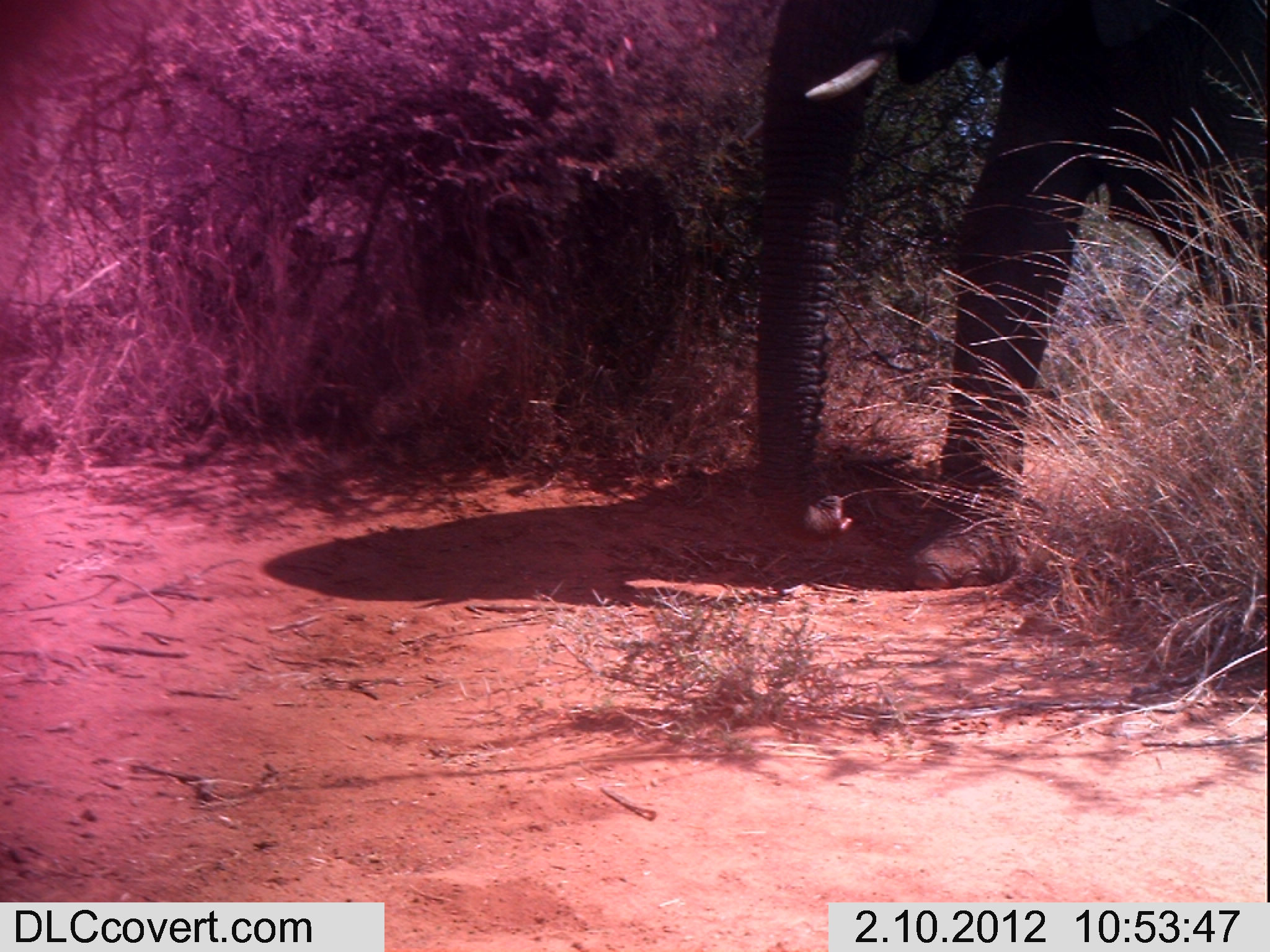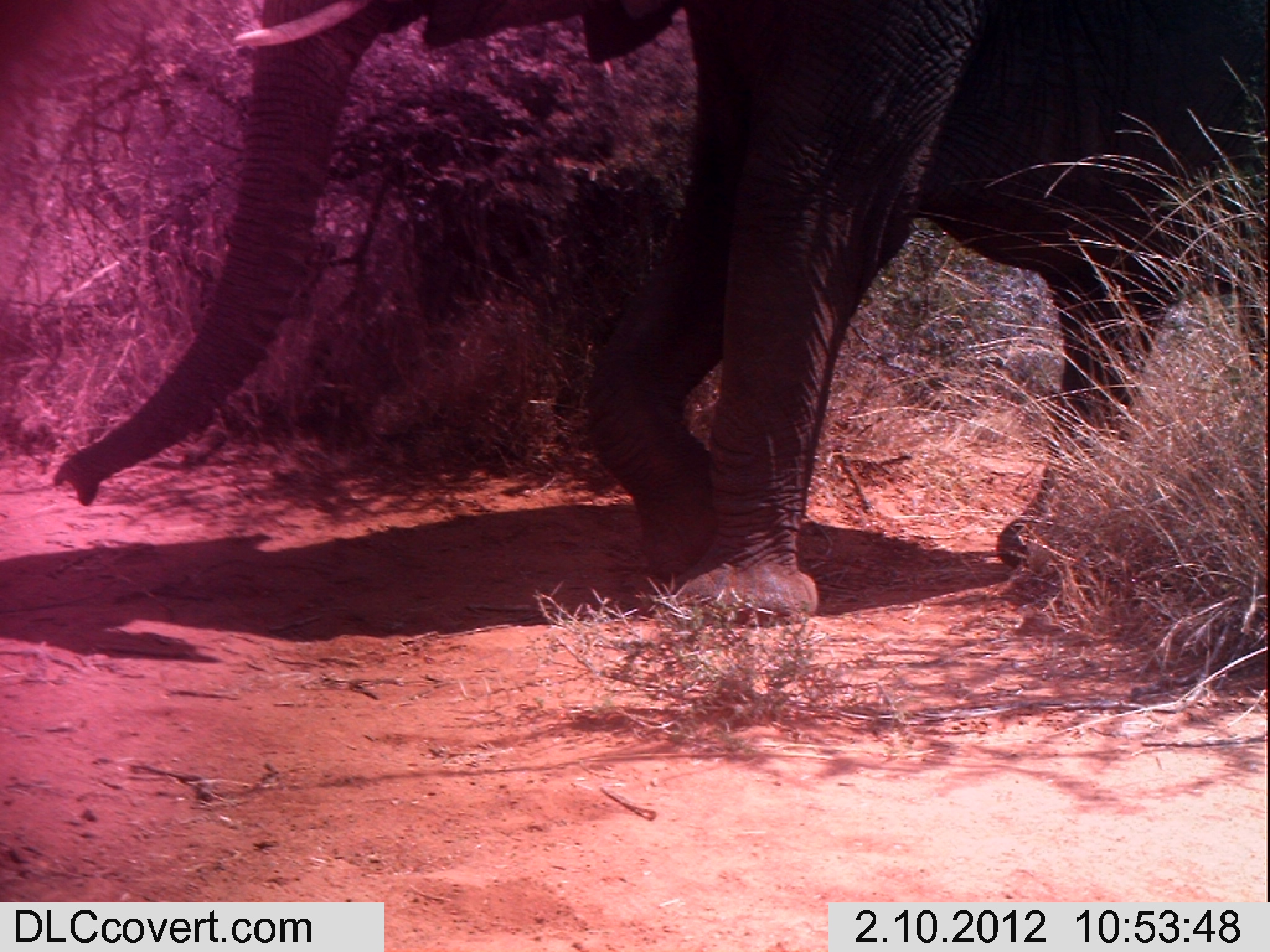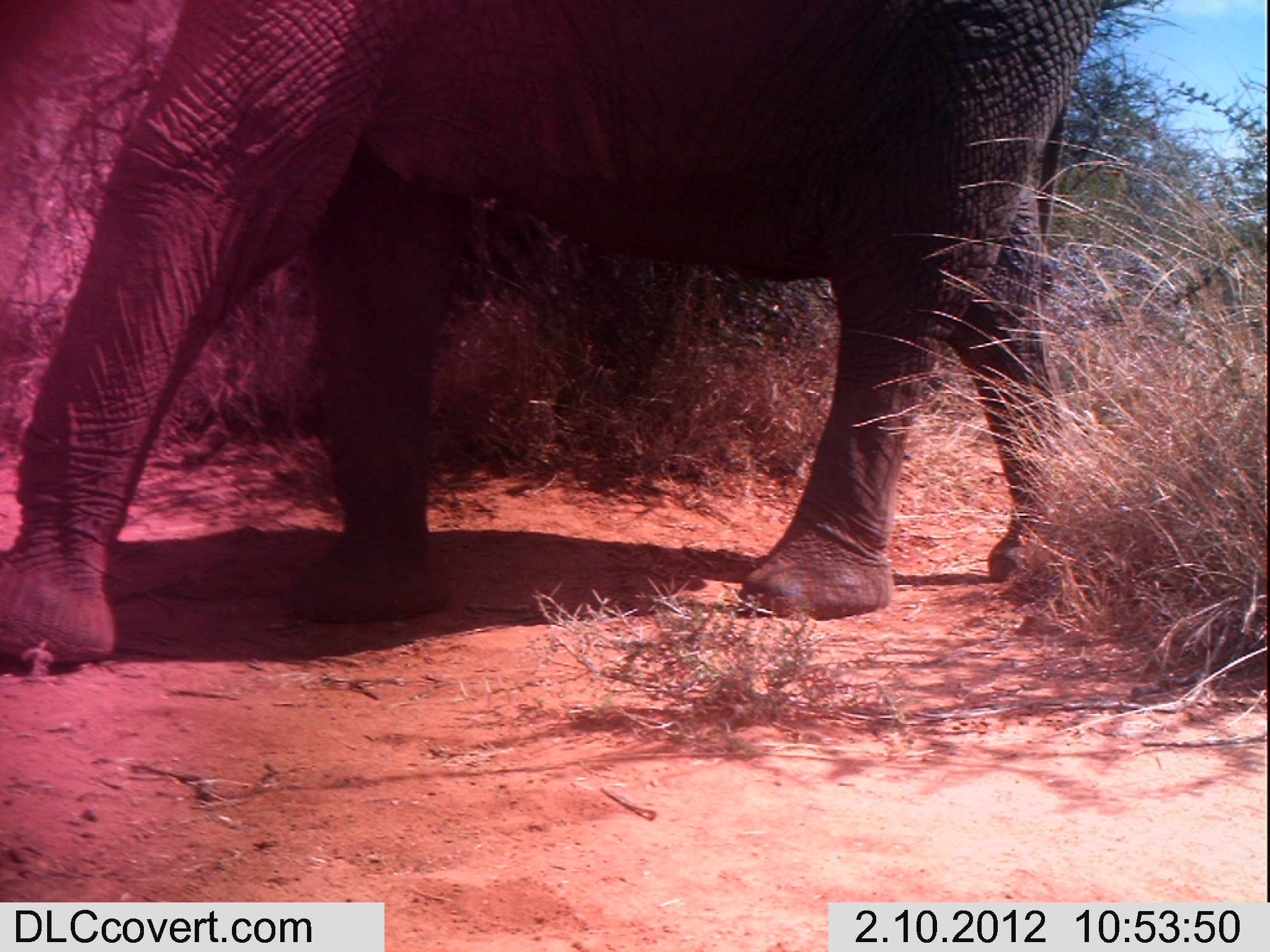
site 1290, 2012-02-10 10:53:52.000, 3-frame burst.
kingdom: Animalia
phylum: Chordata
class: Mammalia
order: Proboscidea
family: Elephantidae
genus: Loxodonta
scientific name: Loxodonta africana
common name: african bush elephant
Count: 1.